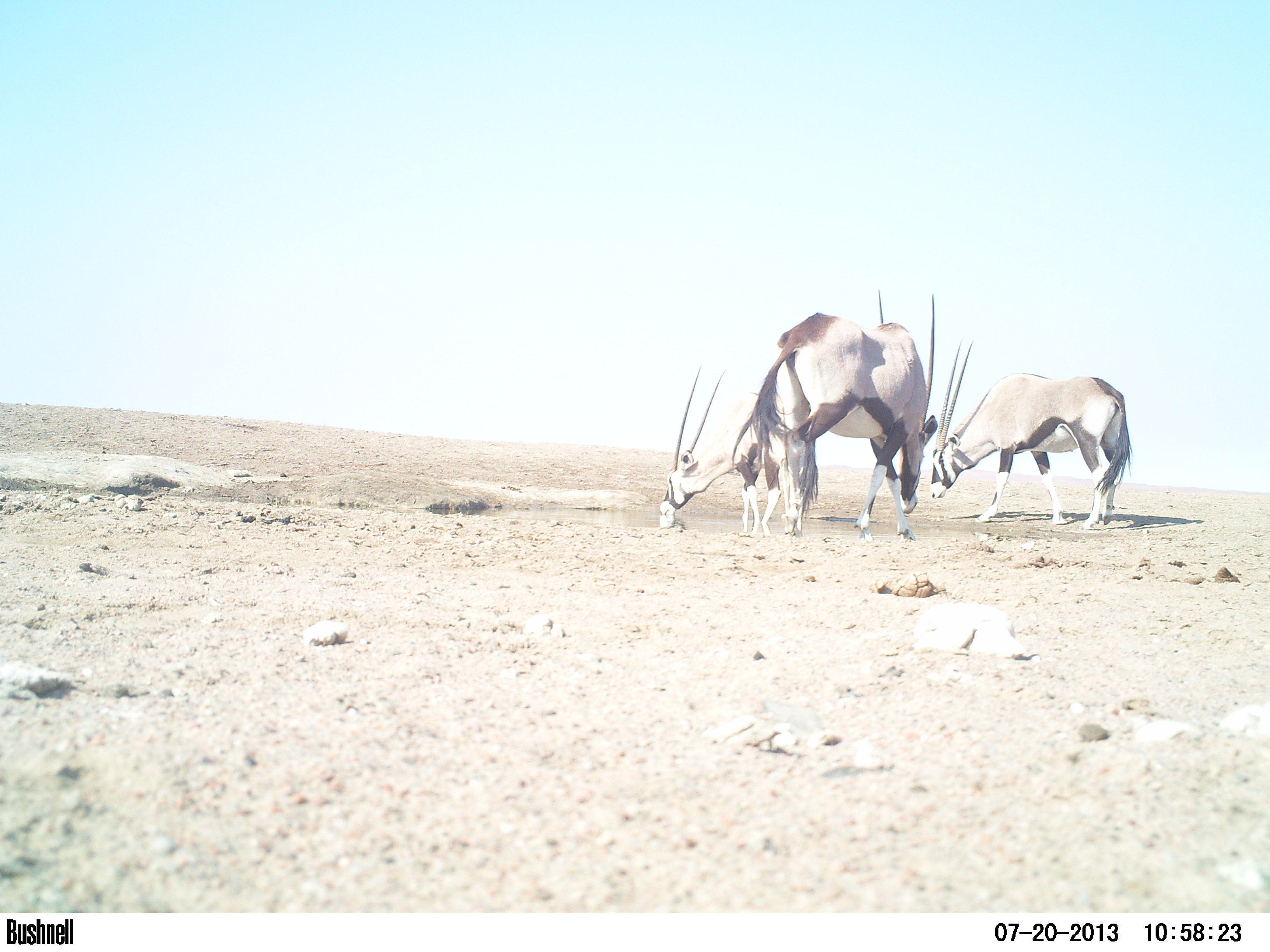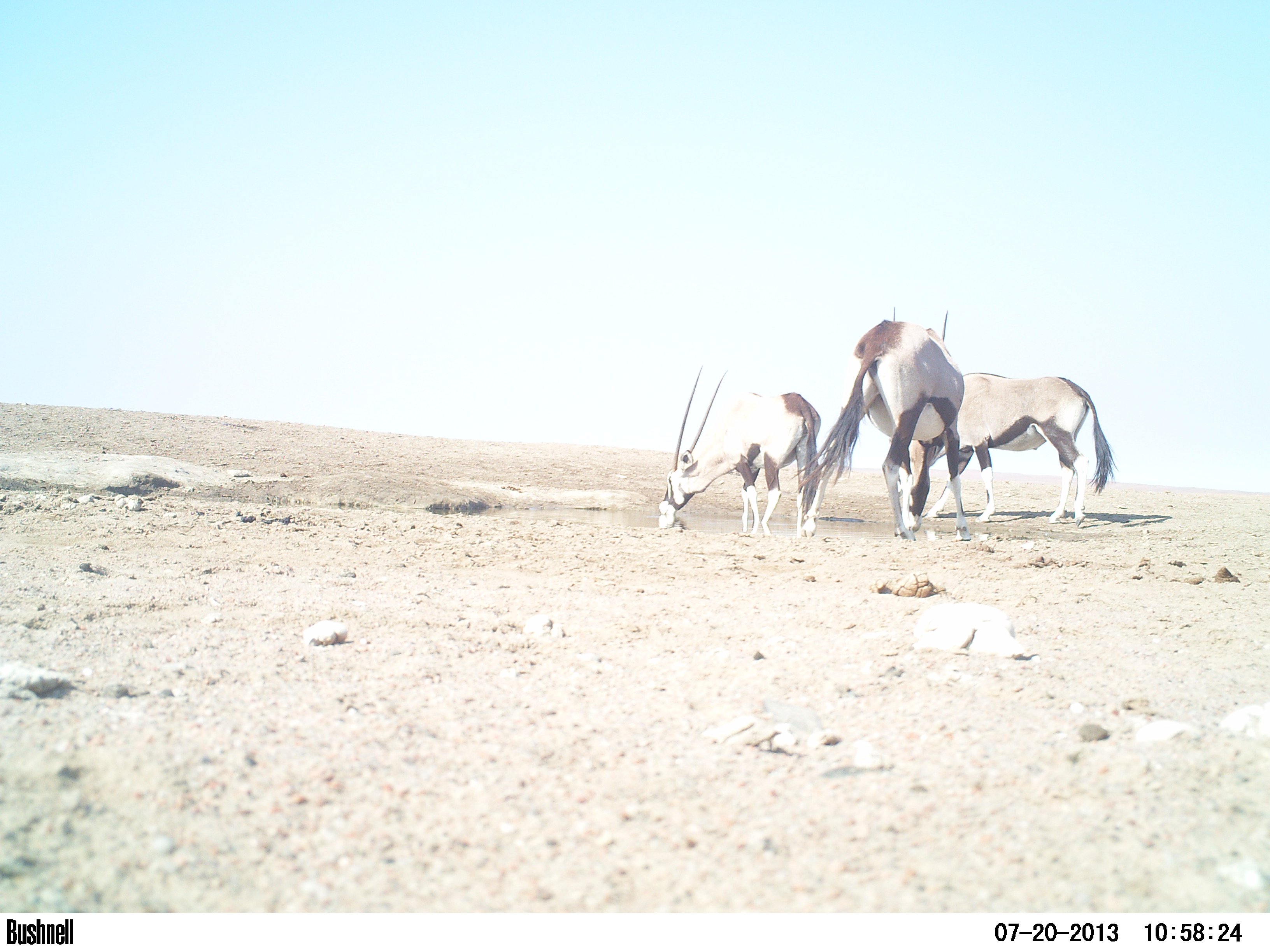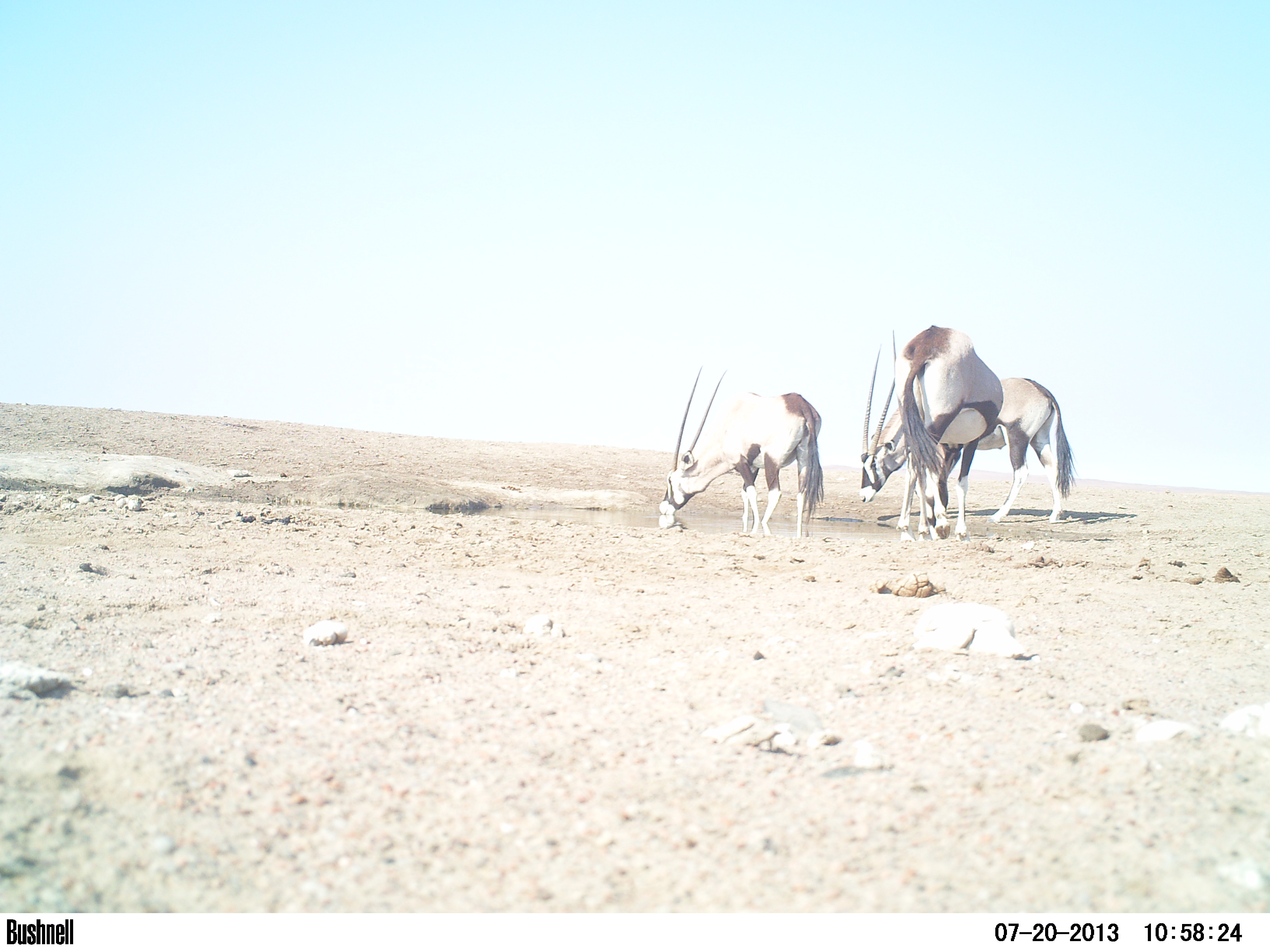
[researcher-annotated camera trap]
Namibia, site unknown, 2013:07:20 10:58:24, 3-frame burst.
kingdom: Animalia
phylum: Chordata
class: Mammalia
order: Artiodactyla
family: Bovidae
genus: Oryx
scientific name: Oryx gazella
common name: gemsbok